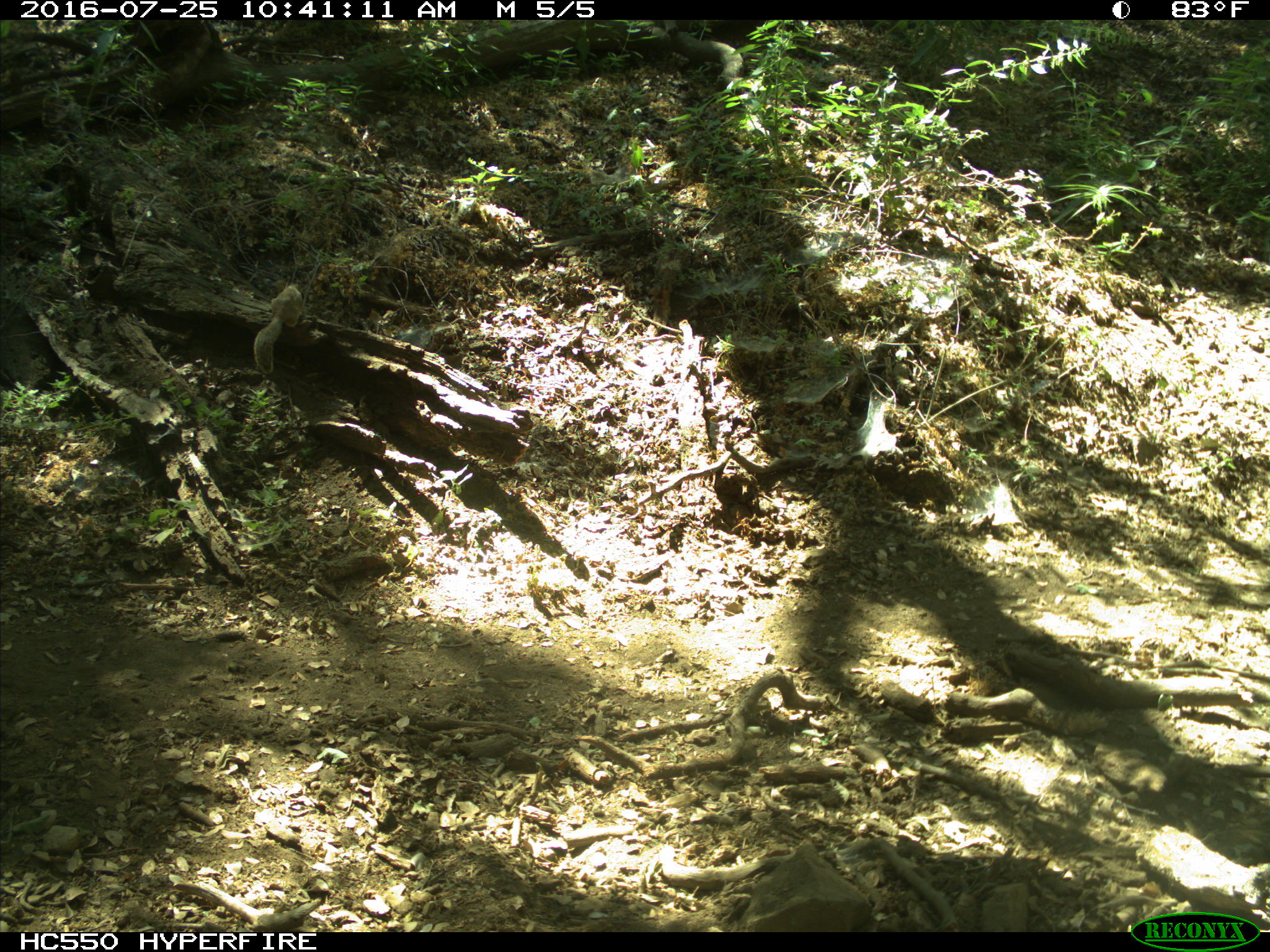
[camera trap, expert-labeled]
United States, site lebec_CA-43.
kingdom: Animalia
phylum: Chordata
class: Mammalia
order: Rodentia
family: Sciuridae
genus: Otospermophilus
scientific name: Otospermophilus beecheyi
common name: california ground squirrel